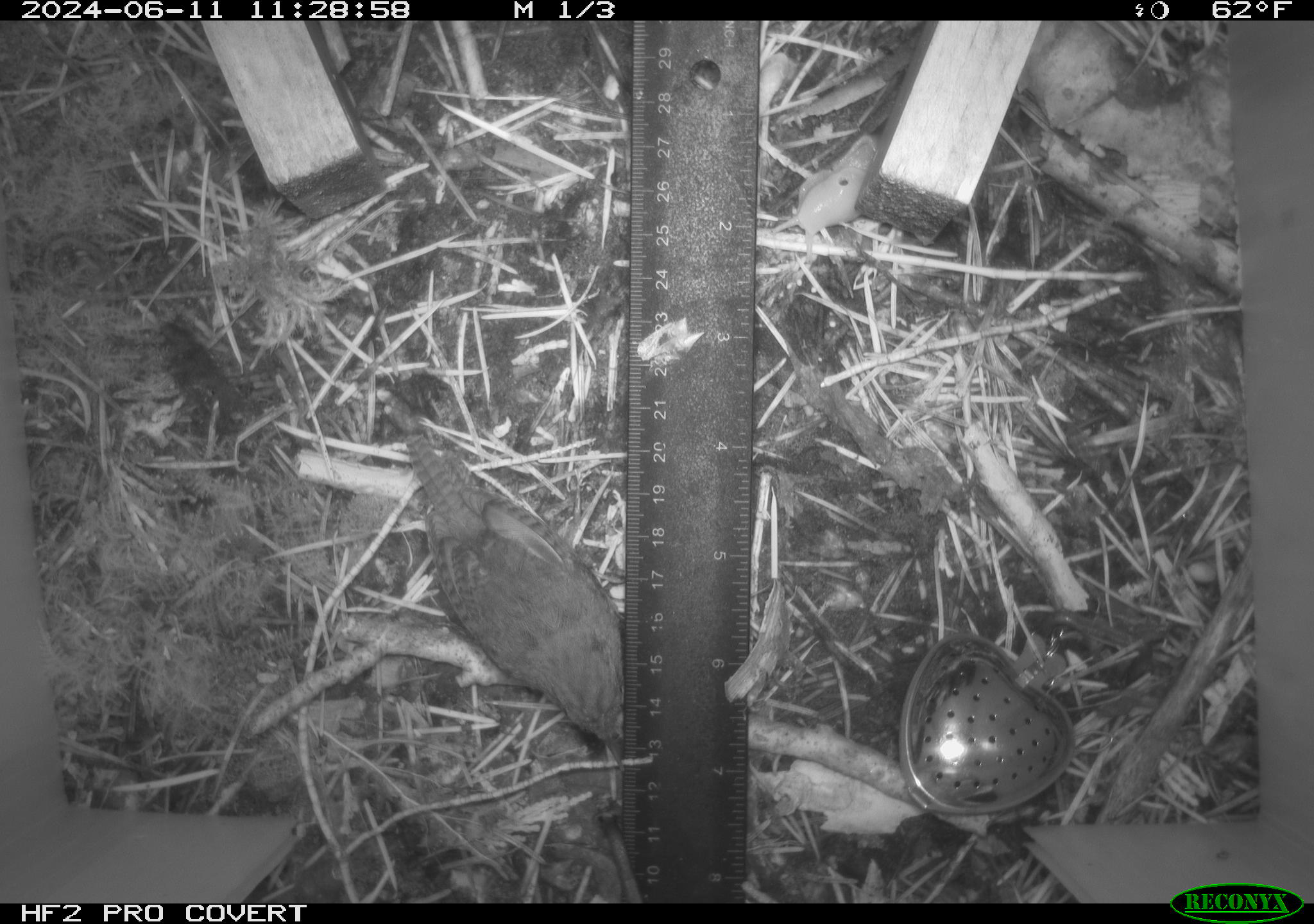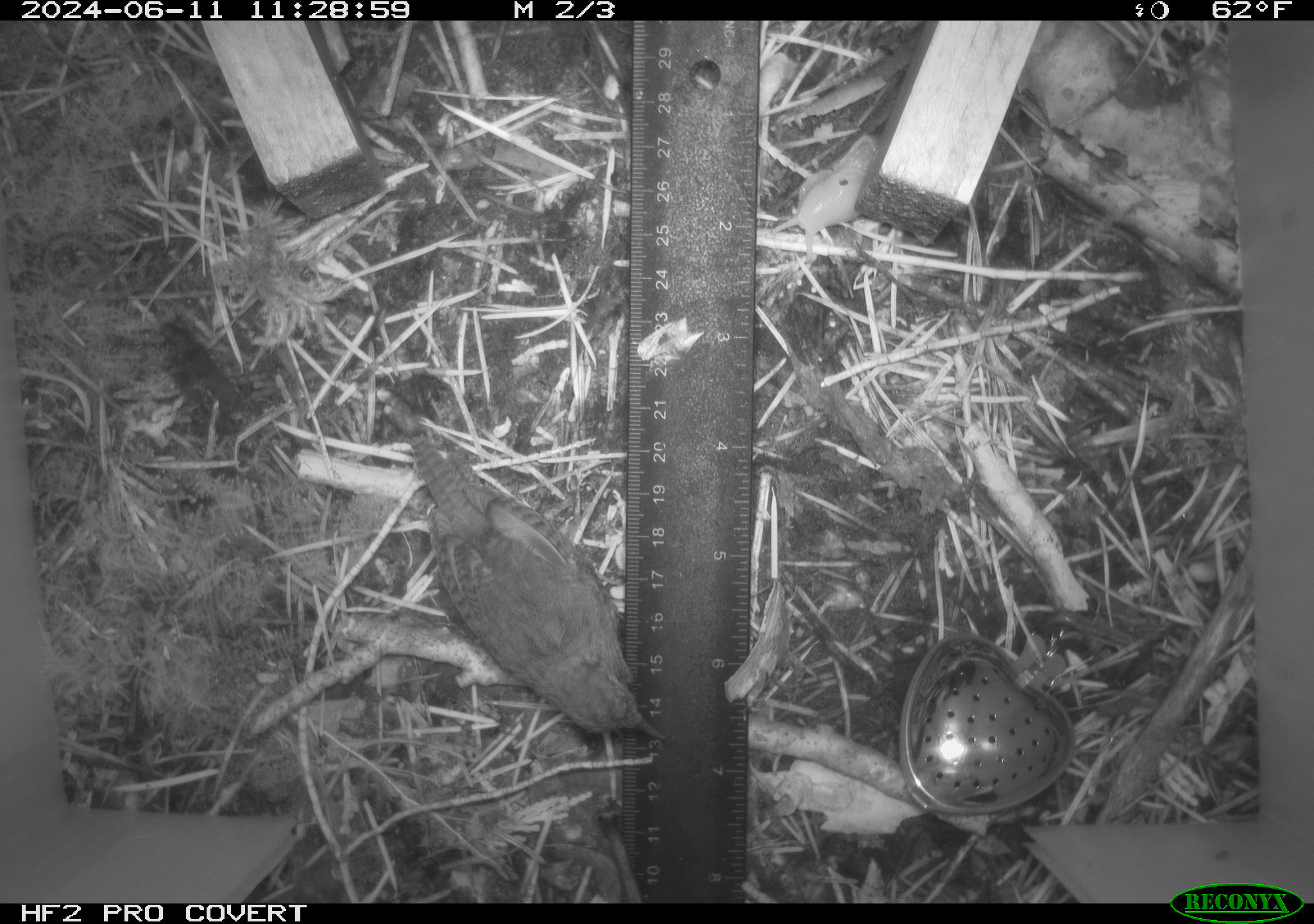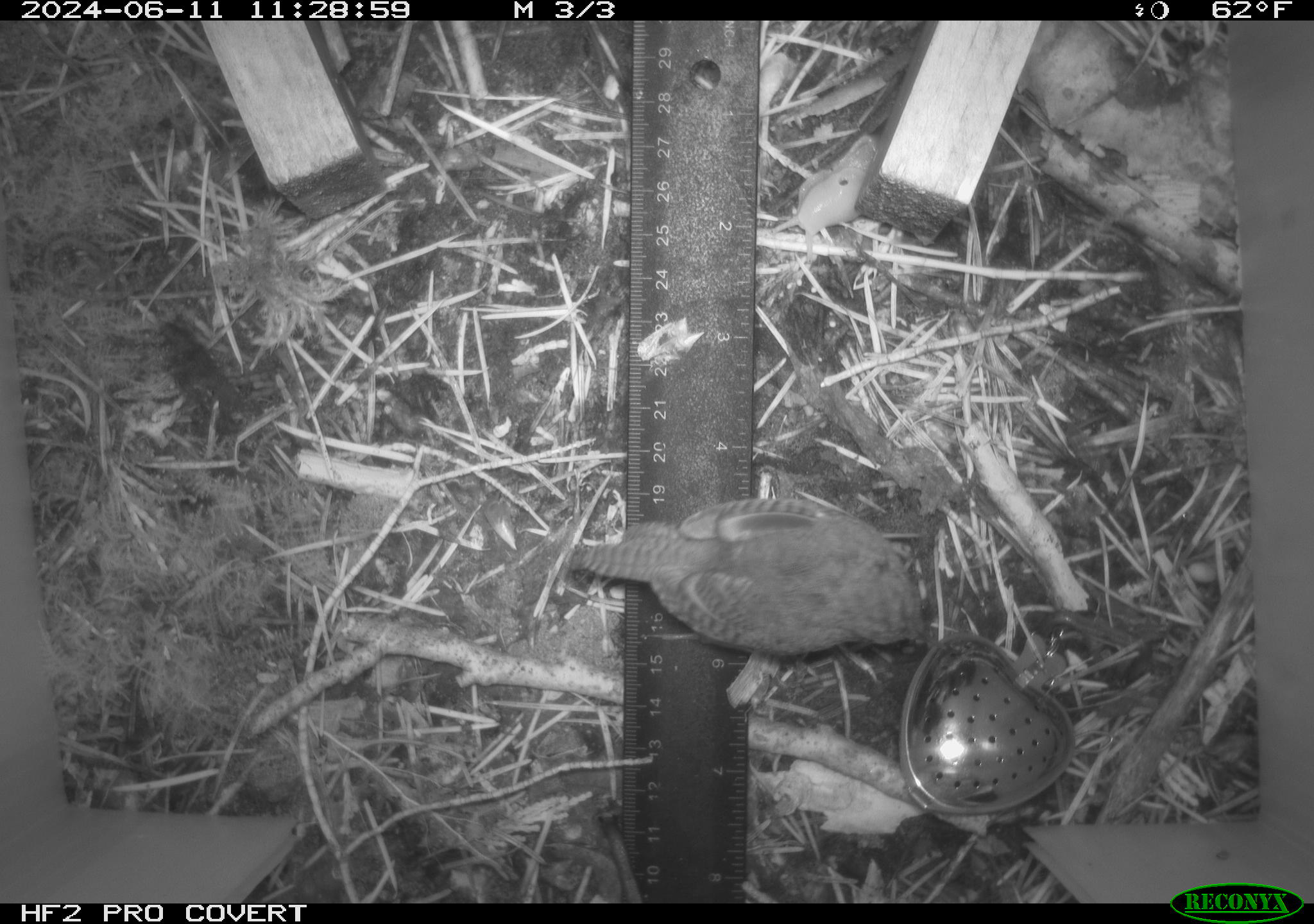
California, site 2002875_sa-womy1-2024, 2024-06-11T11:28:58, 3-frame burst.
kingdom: Animalia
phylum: Chordata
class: Aves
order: Passeriformes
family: Troglodytidae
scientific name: Troglodytidae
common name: wren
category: troglodytidae family